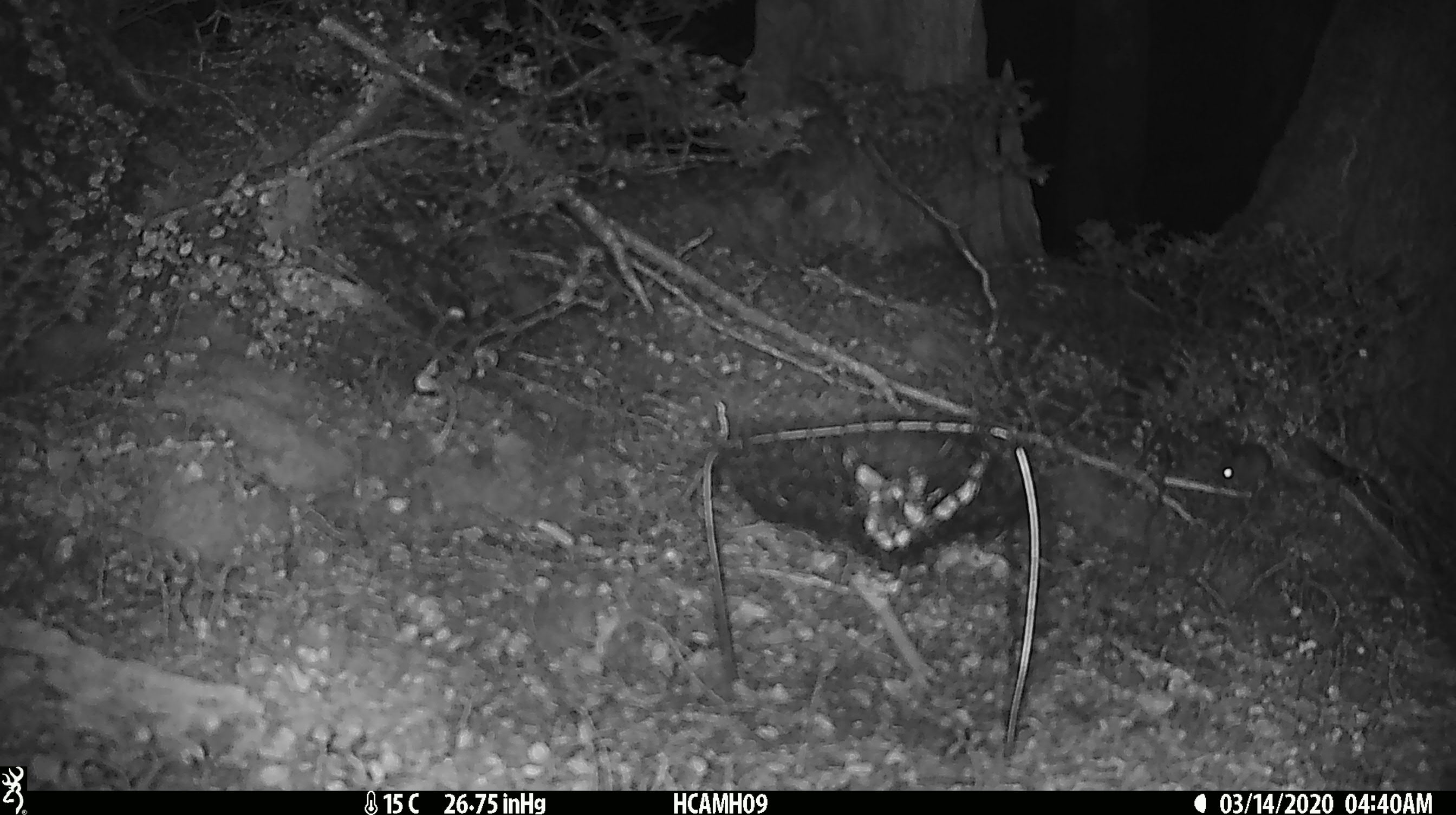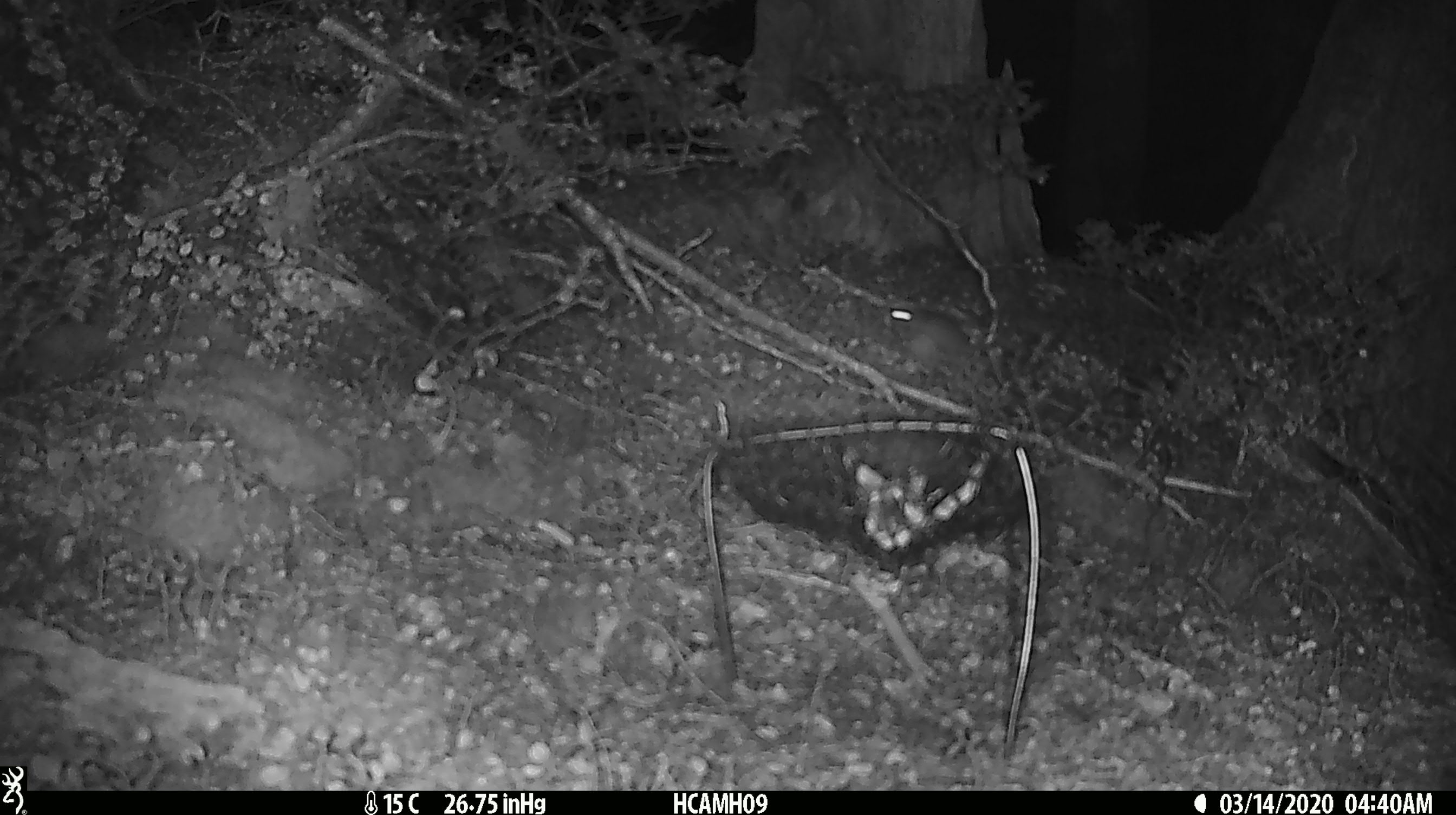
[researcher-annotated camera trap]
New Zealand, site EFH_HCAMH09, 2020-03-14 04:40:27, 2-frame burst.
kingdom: Animalia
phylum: Chordata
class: Mammalia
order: Rodentia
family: Muridae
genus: Mus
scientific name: Mus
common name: mouse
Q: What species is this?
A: Mouse (Mus).